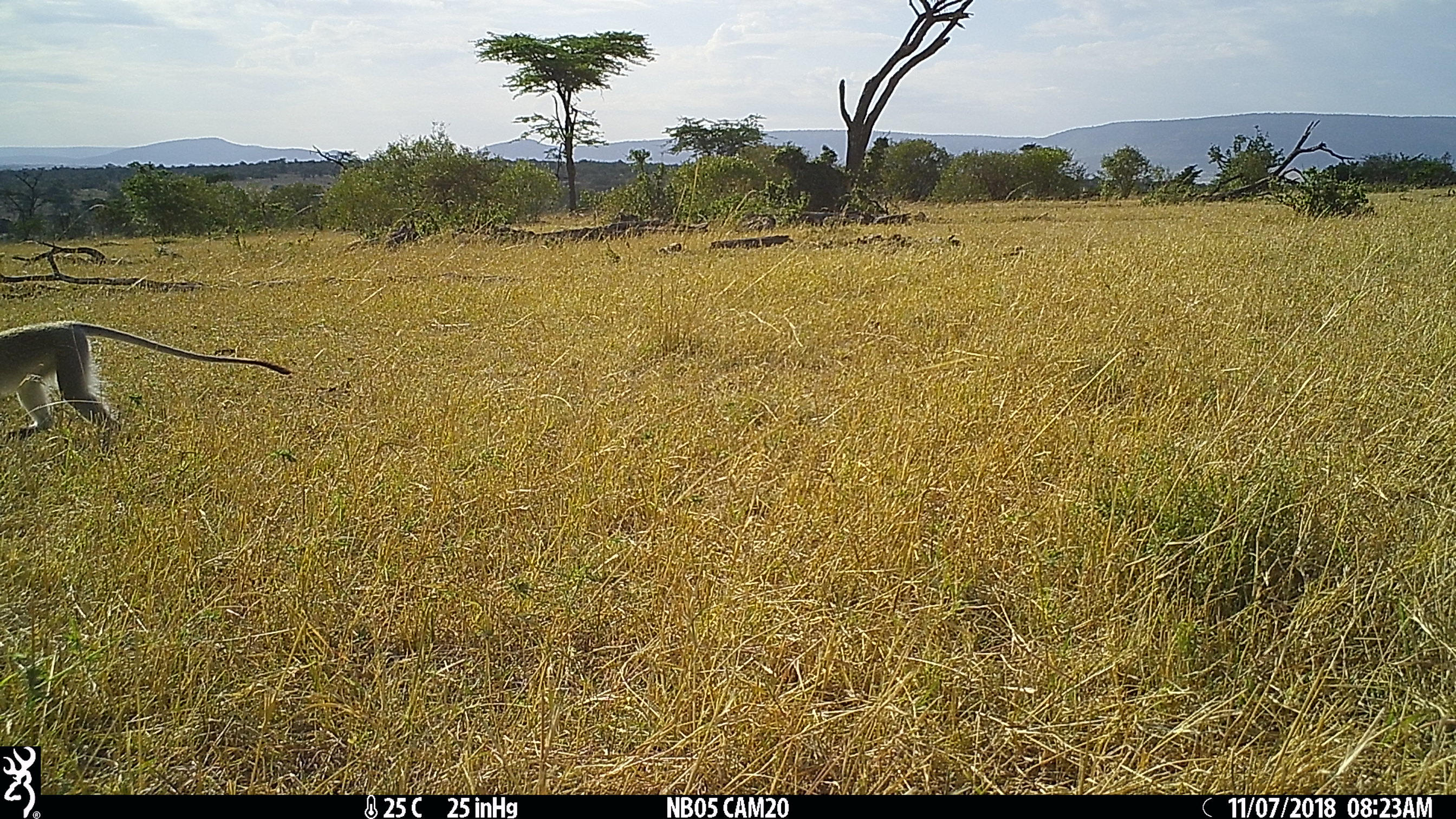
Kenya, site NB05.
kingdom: Animalia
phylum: Chordata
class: Mammalia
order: Primates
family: Cercopithecidae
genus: Chlorocebus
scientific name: Chlorocebus pygerythrus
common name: vervet monkey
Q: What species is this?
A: Vervet monkey (Chlorocebus pygerythrus).